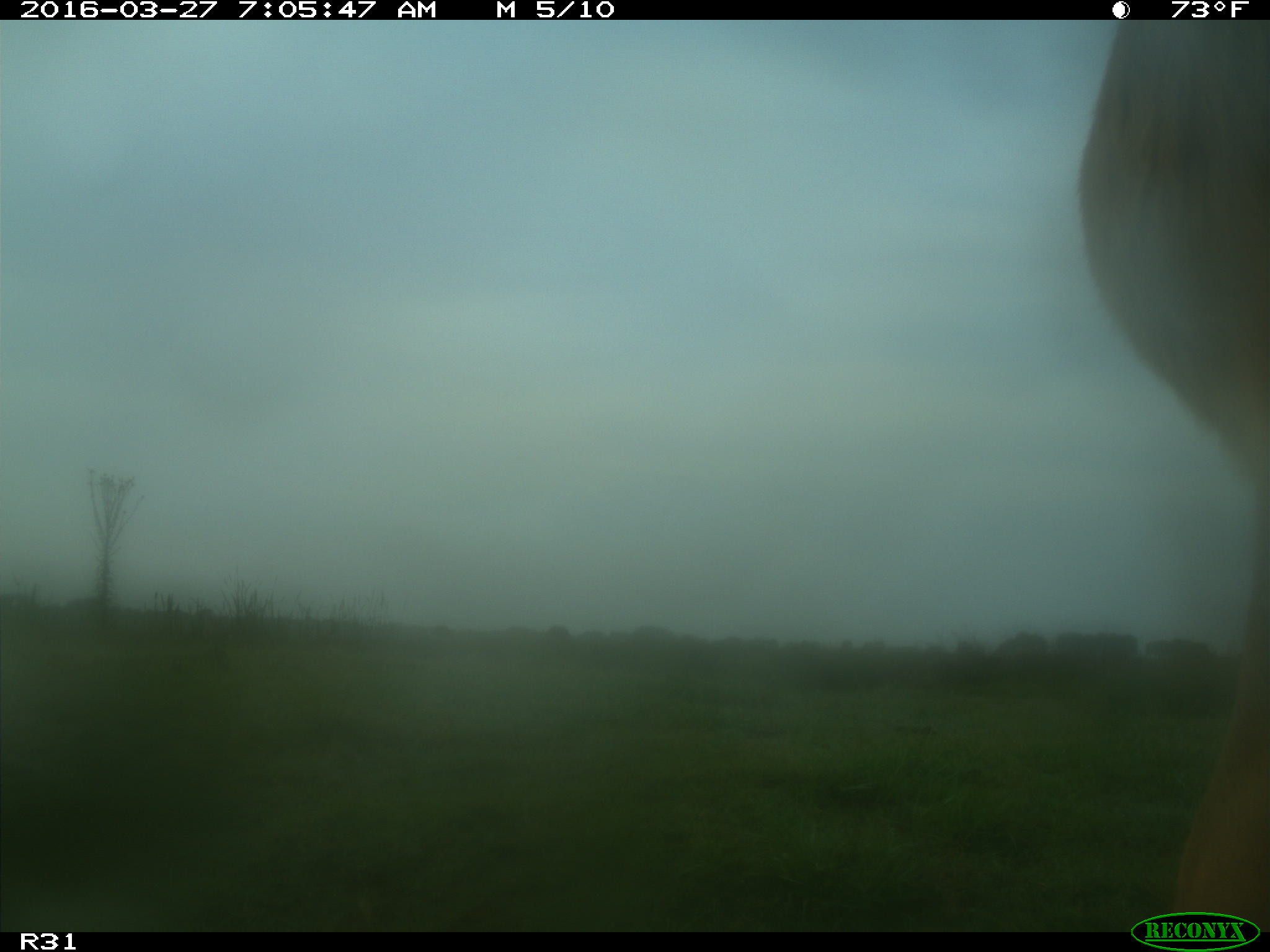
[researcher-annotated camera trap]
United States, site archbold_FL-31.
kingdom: Animalia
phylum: Chordata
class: Mammalia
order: Artiodactyla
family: Bovidae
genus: Bos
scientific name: Bos taurus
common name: domestic cow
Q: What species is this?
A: Bos taurus (domestic cow).